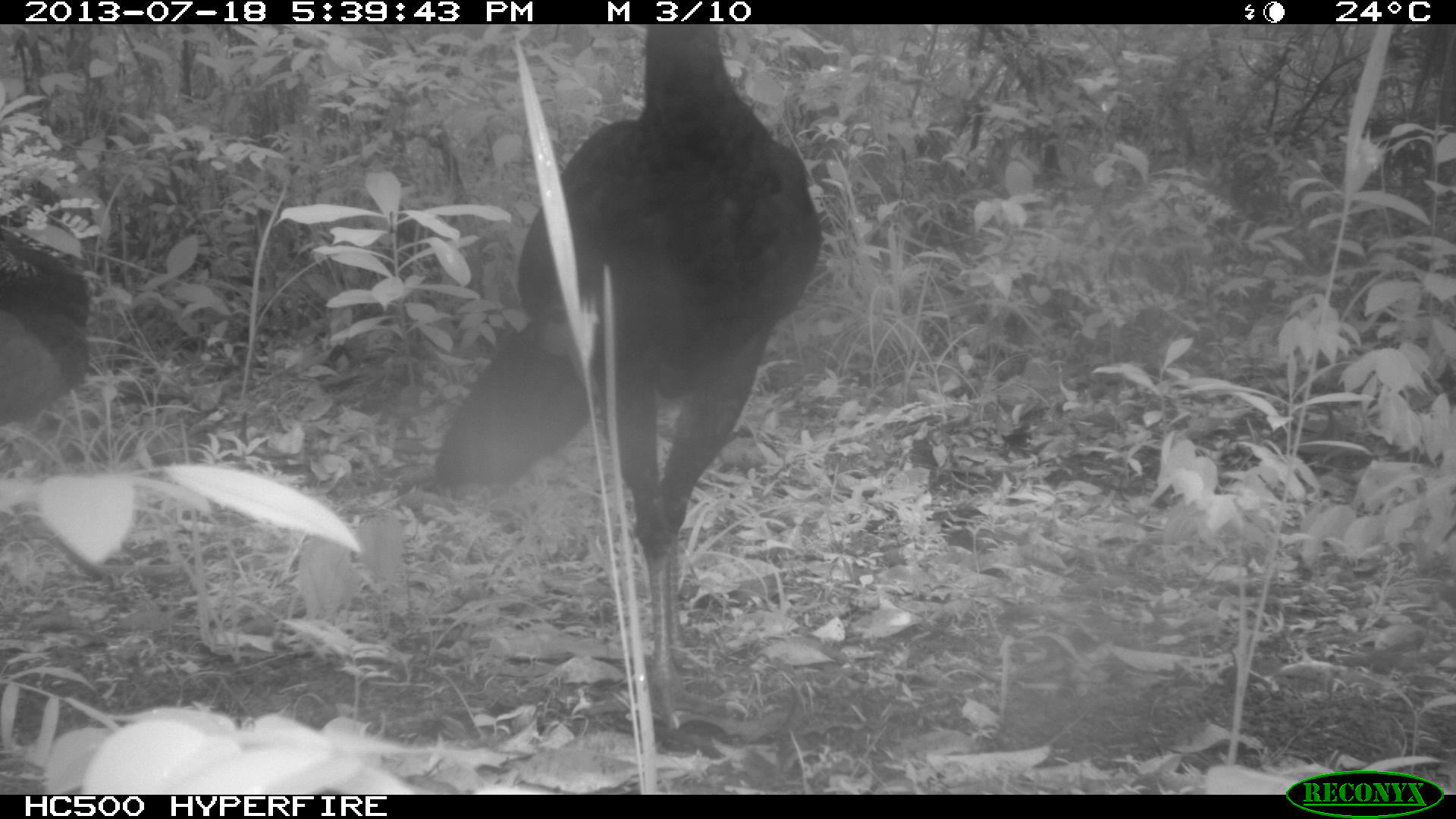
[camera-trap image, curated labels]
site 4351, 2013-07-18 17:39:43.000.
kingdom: Animalia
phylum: Chordata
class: Aves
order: Galliformes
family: Cracidae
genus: Crax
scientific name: Crax rubra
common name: great curassow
Crax rubra (great curassow), count 3.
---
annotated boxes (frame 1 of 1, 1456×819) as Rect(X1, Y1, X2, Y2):
crax rubra: Rect(424, 20, 826, 734); Rect(0, 224, 94, 429)